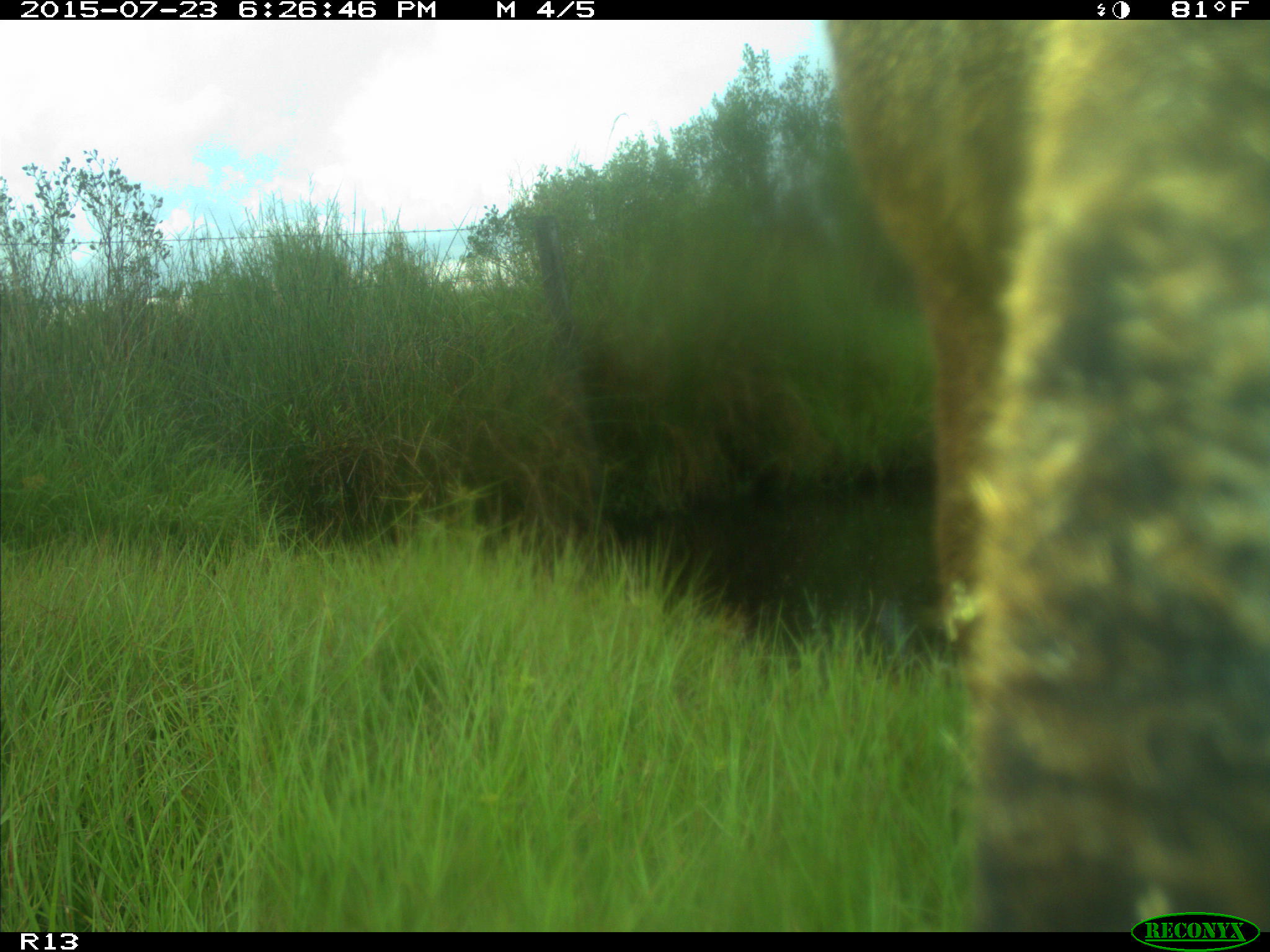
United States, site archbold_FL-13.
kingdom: Animalia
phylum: Chordata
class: Mammalia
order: Artiodactyla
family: Bovidae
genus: Bos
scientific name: Bos taurus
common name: domestic cow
Bos taurus (domestic cow).